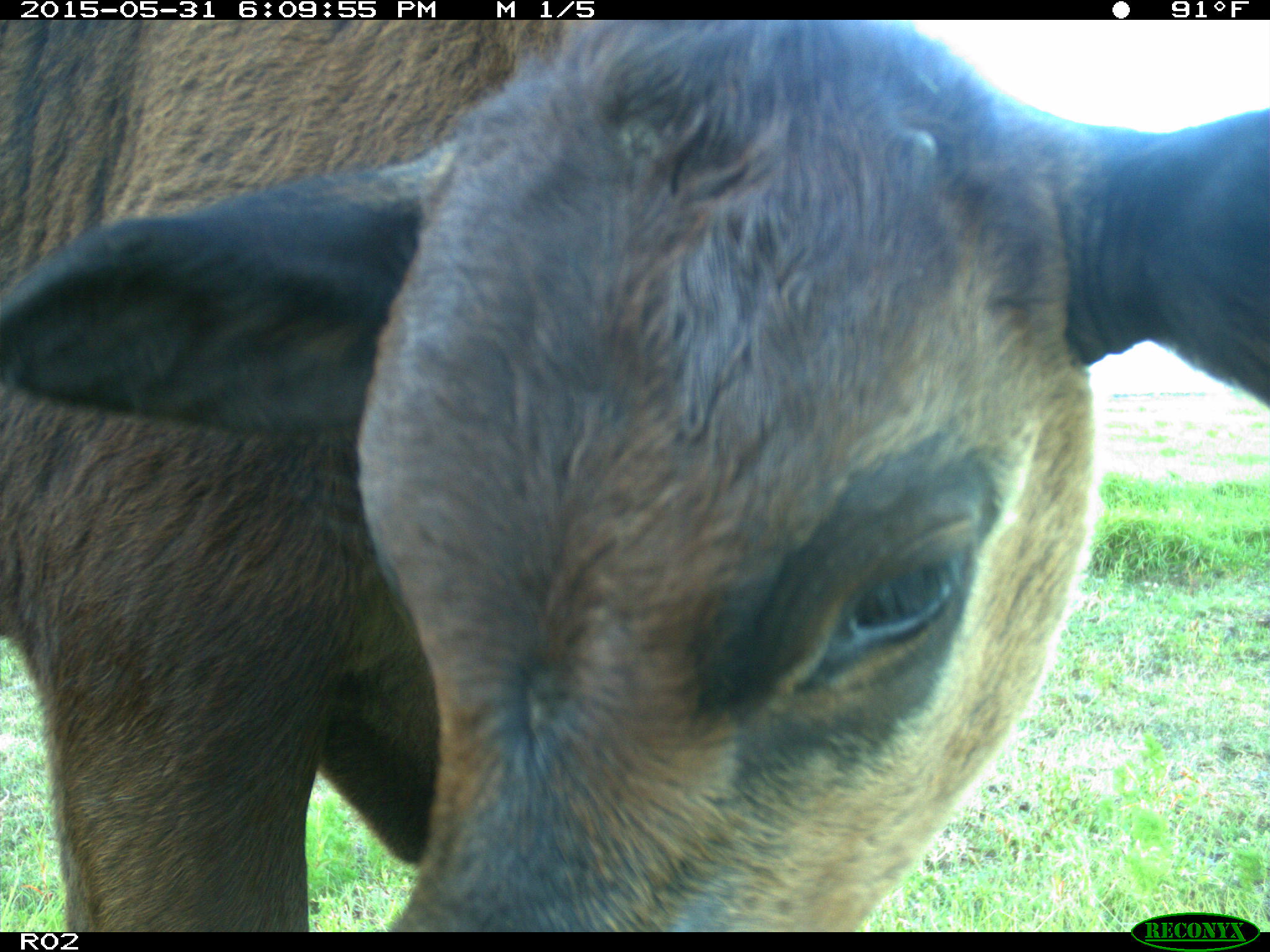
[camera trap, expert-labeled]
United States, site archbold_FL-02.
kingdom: Animalia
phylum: Chordata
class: Mammalia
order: Artiodactyla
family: Bovidae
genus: Bos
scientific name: Bos taurus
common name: domestic cow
Bos taurus (domestic cow).